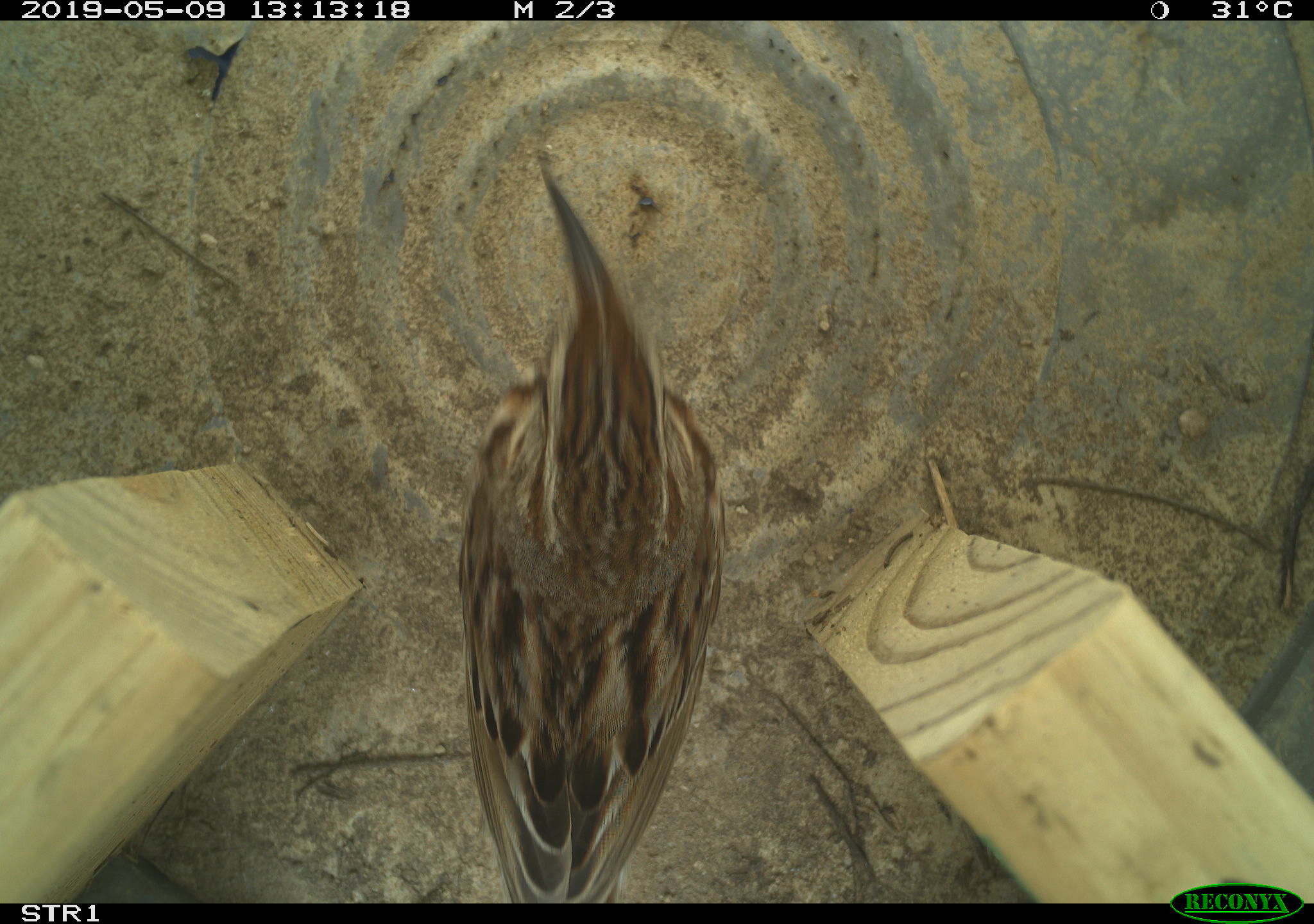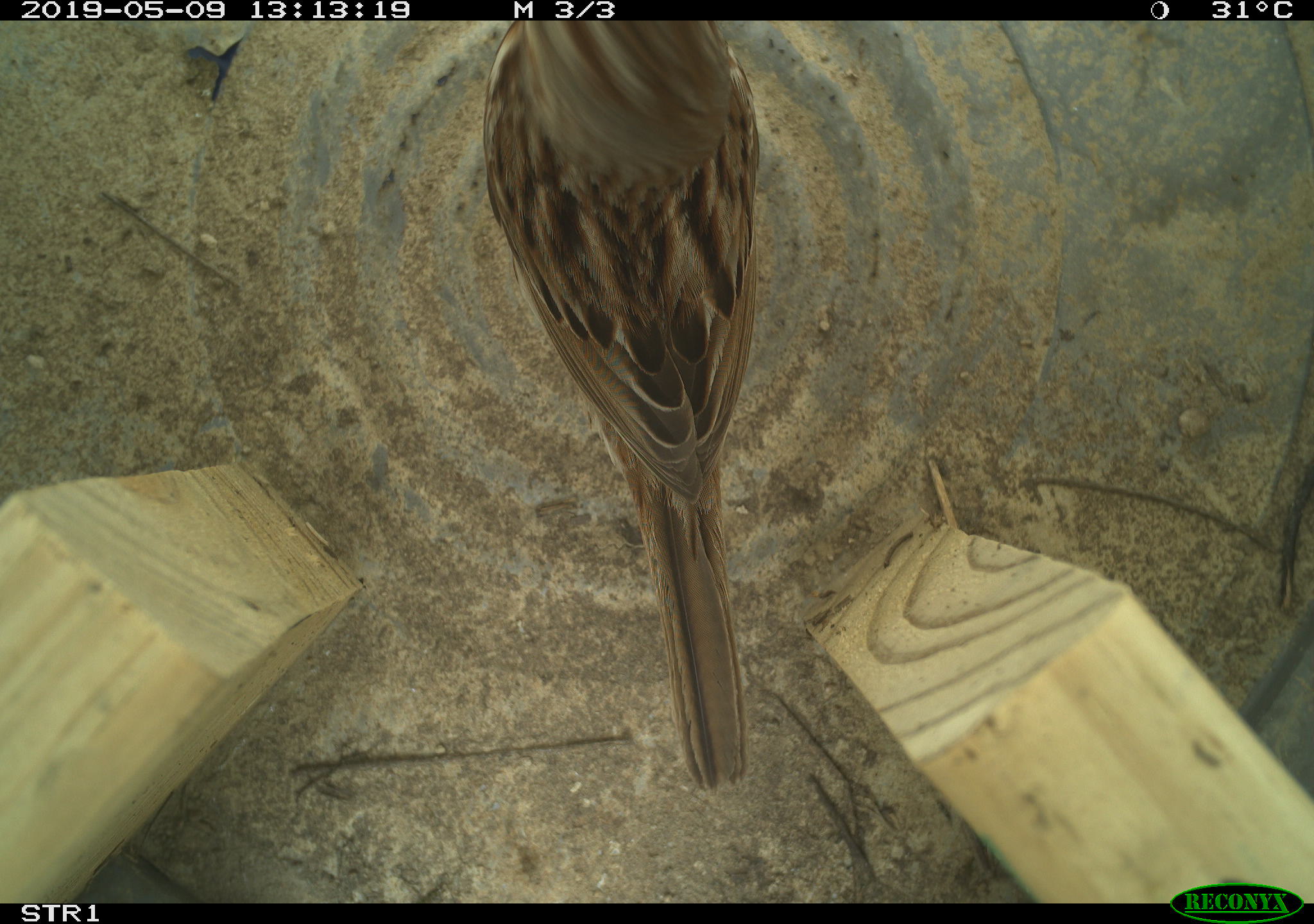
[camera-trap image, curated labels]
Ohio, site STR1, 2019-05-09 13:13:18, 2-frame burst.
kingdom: Animalia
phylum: Chordata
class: Aves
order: Passeriformes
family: Passerellidae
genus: Melospiza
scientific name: Melospiza melodia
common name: song sparrow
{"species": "song sparrow (Melospiza melodia)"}